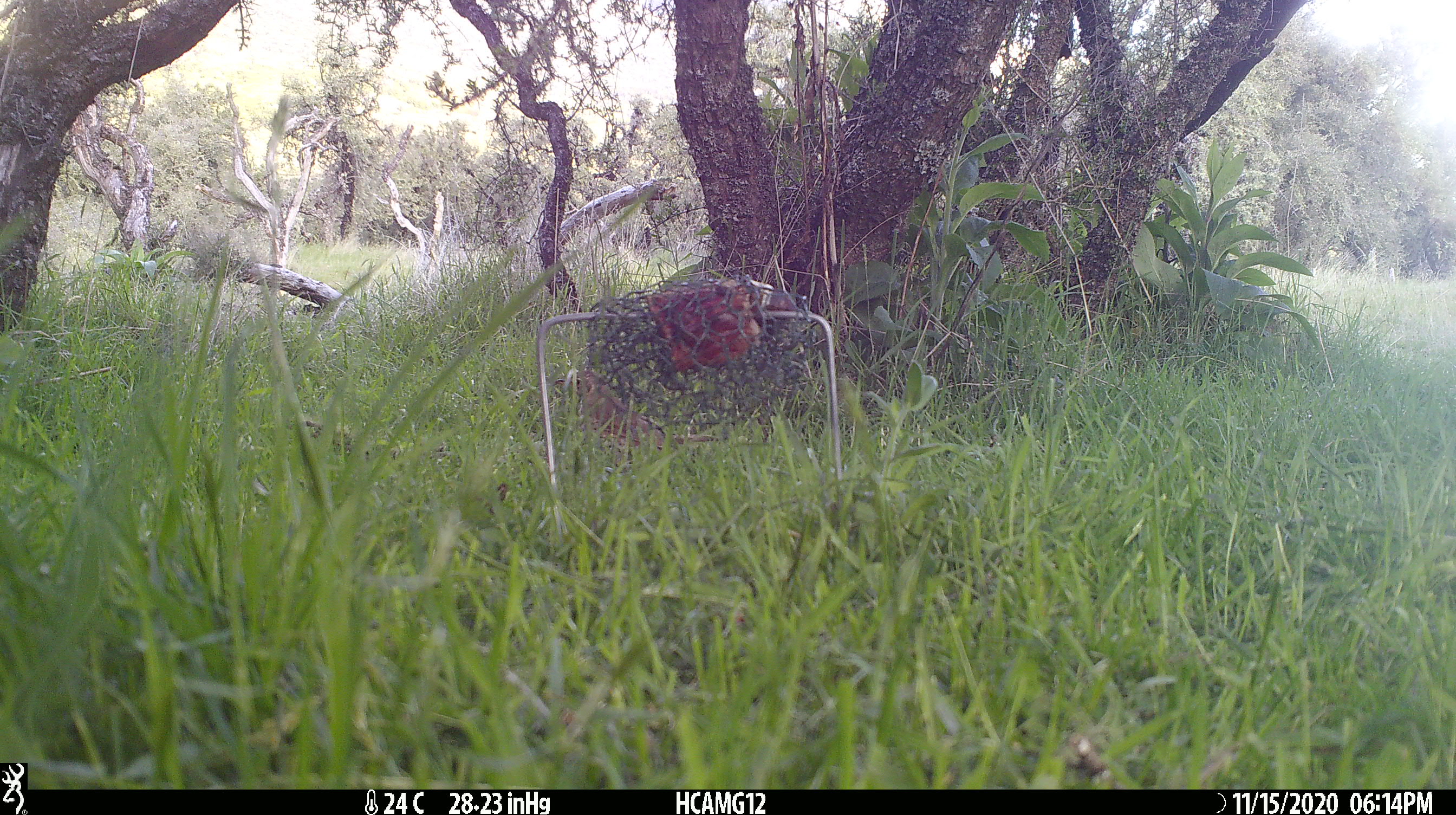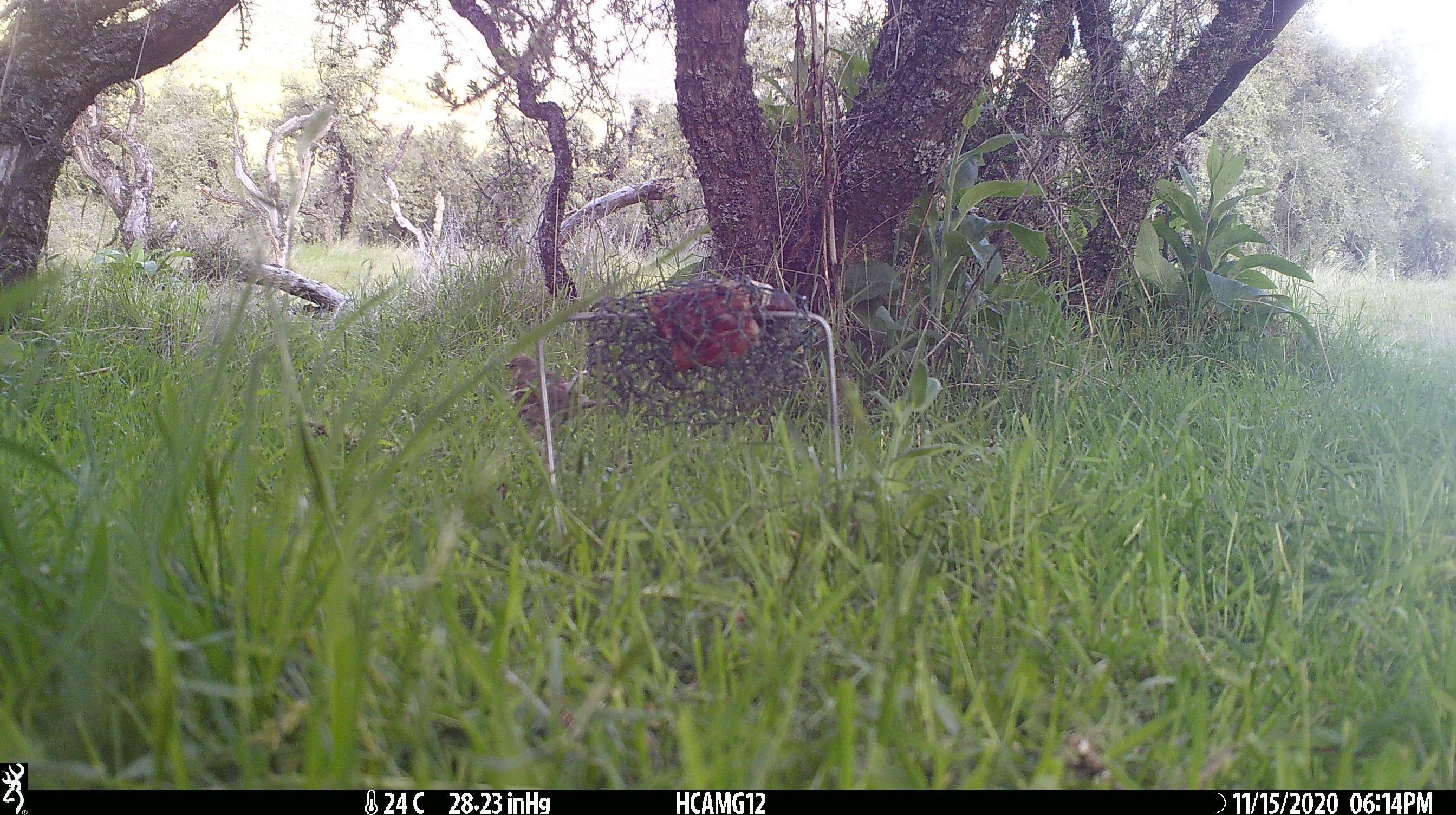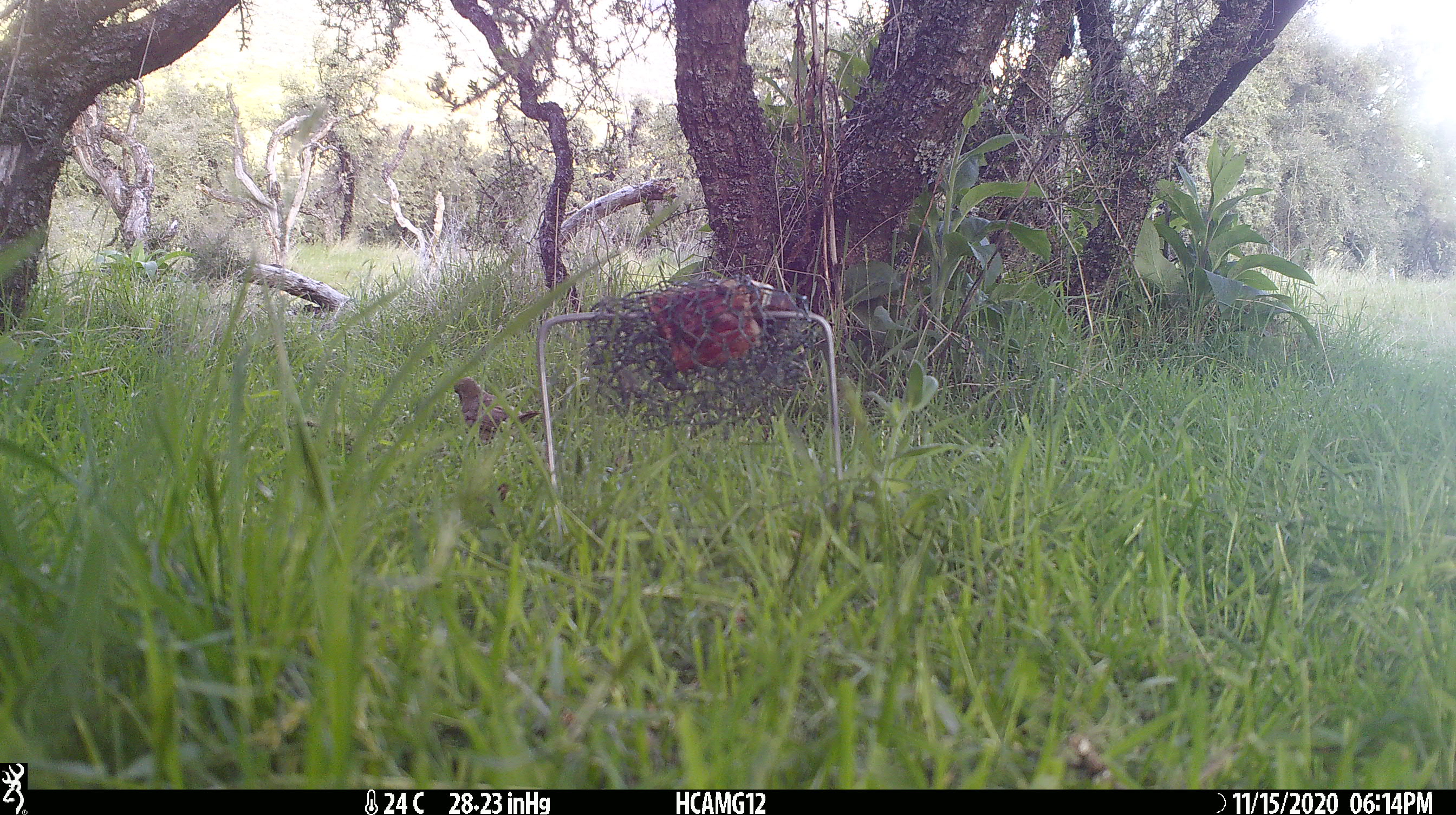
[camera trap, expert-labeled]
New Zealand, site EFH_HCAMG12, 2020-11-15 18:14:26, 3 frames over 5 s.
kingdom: Animalia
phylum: Chordata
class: Aves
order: Passeriformes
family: Turdidae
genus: Turdus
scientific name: Turdus philomelos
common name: song thrush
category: thrush